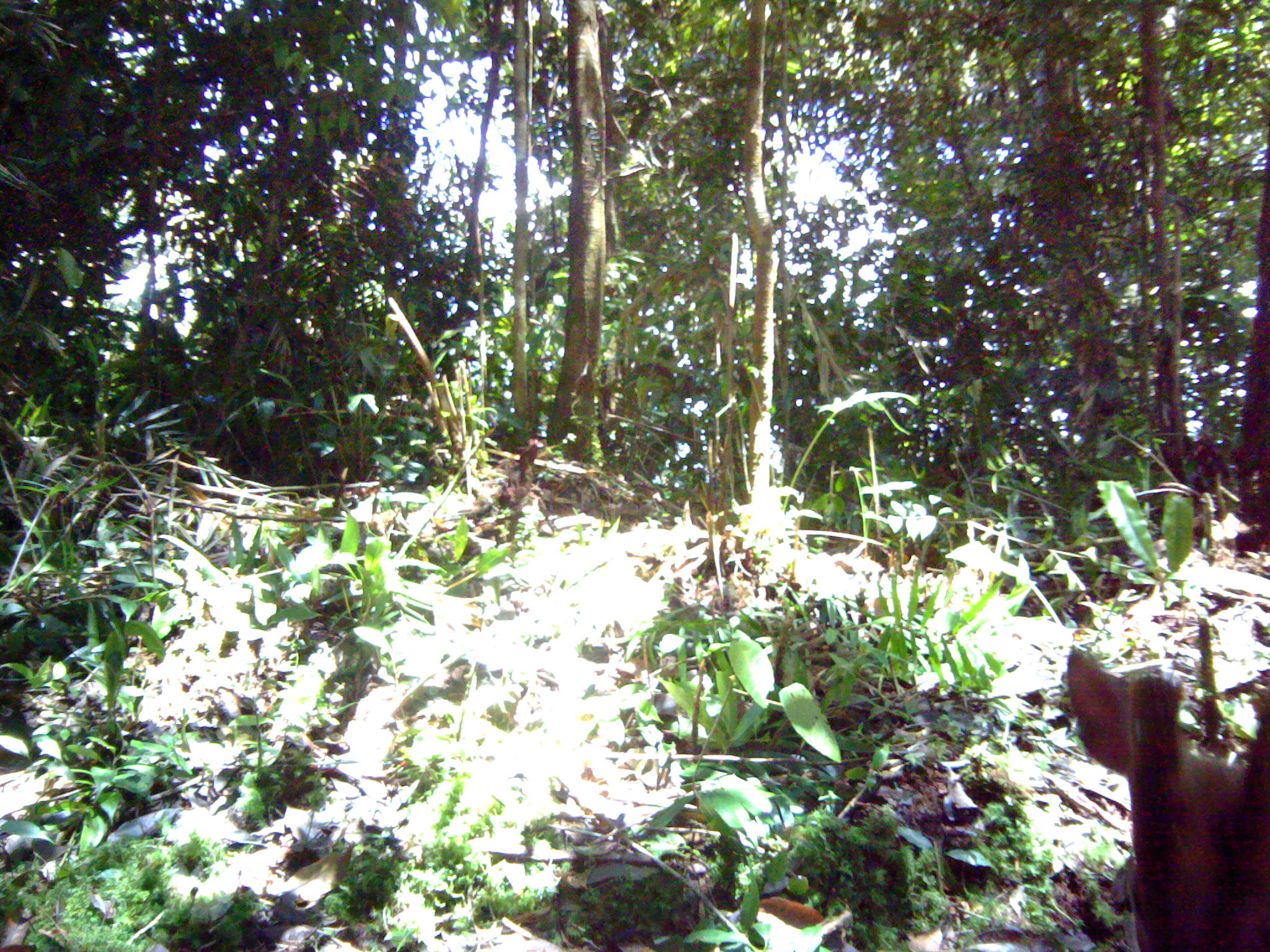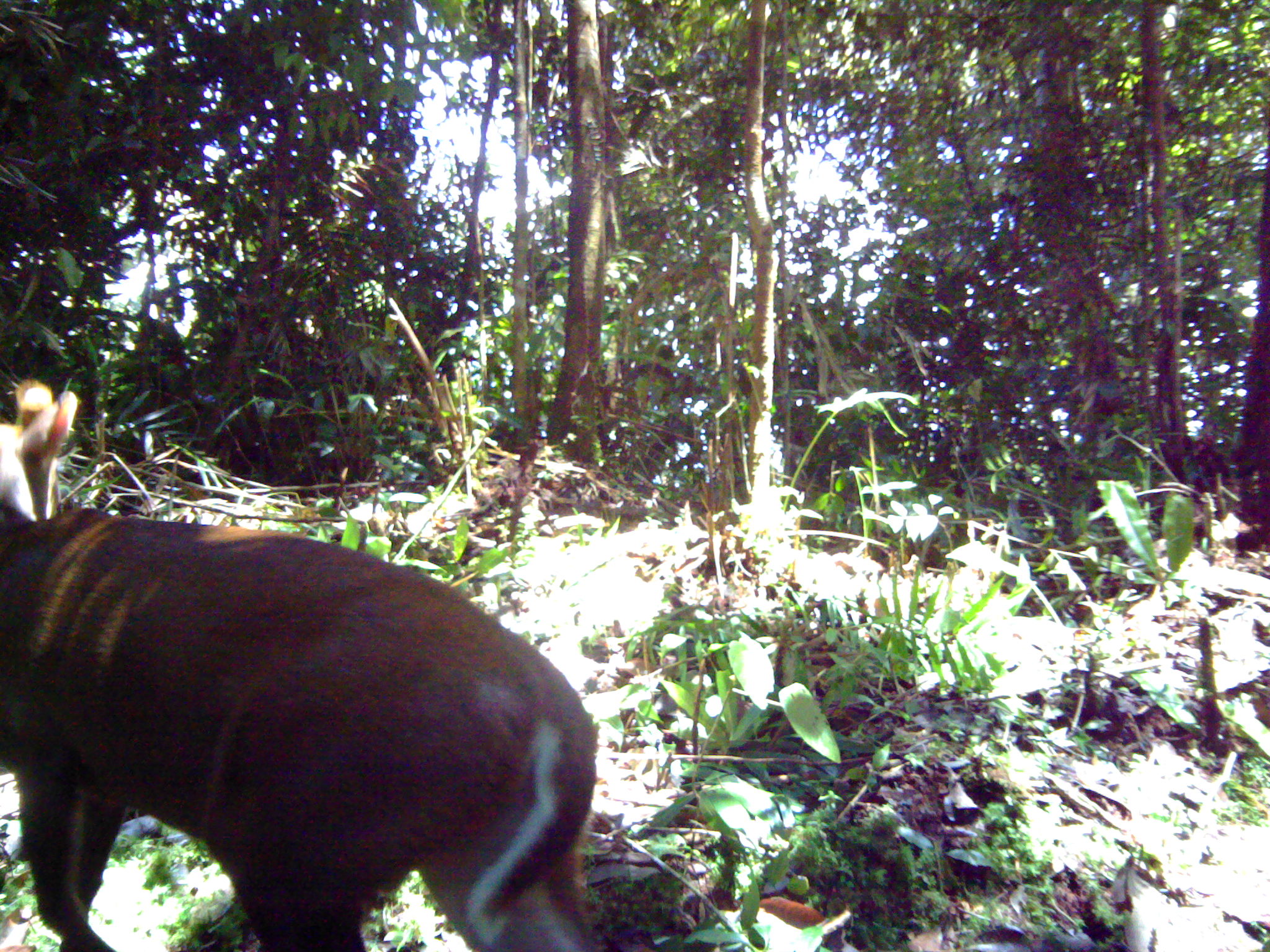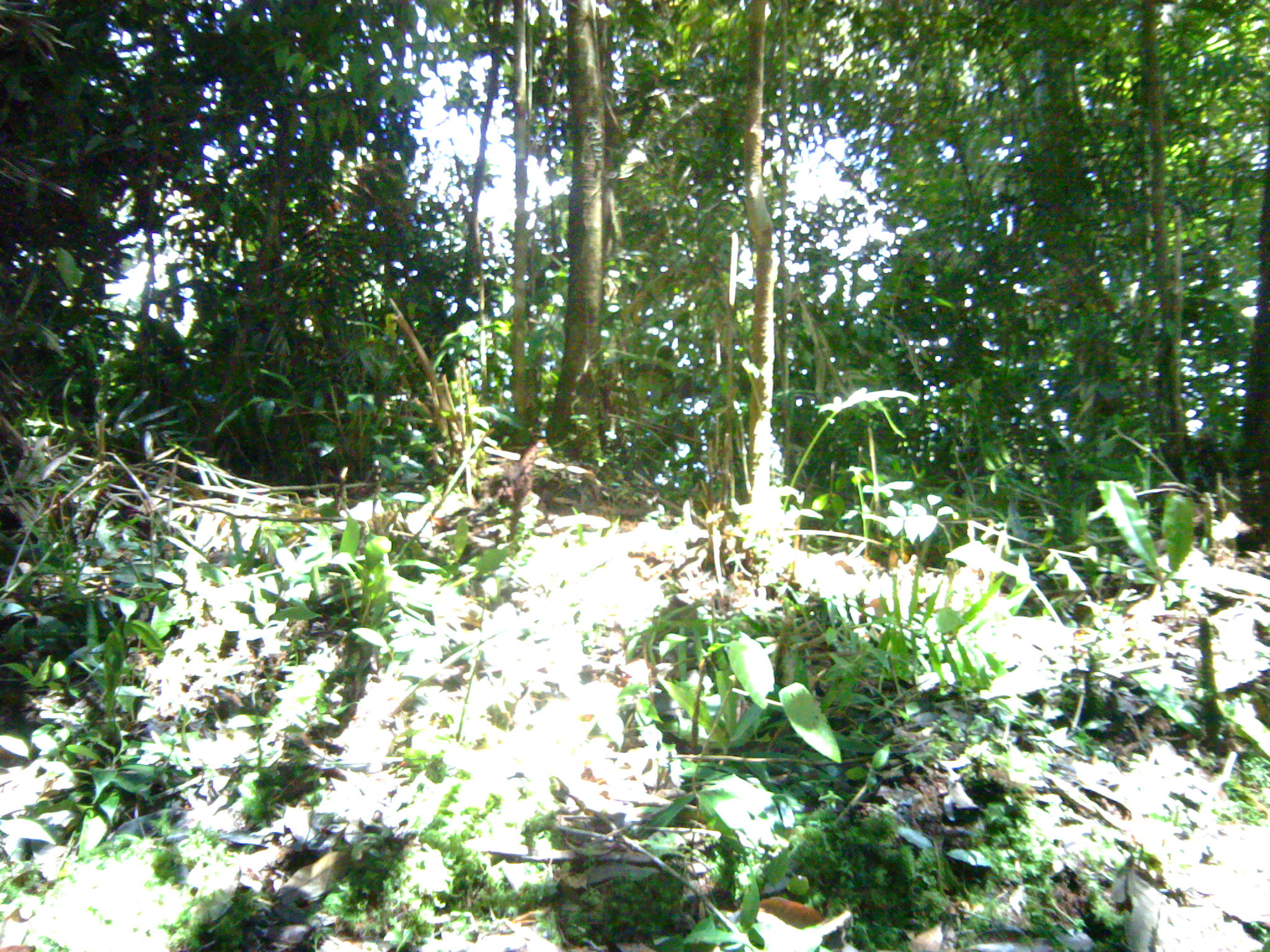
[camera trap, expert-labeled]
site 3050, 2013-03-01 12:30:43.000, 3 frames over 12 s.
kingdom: Animalia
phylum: Chordata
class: Mammalia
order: Artiodactyla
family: Cervidae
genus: Muntiacus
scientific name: Muntiacus muntjak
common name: southern red muntjac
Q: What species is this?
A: Muntiacus muntjak (southern red muntjac).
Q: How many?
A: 1.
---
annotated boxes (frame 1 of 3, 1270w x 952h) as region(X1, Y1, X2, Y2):
muntiacus muntjak: region(1065, 641, 1269, 949)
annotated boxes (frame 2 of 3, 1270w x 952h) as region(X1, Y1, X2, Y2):
muntiacus muntjak: region(0, 376, 600, 951)